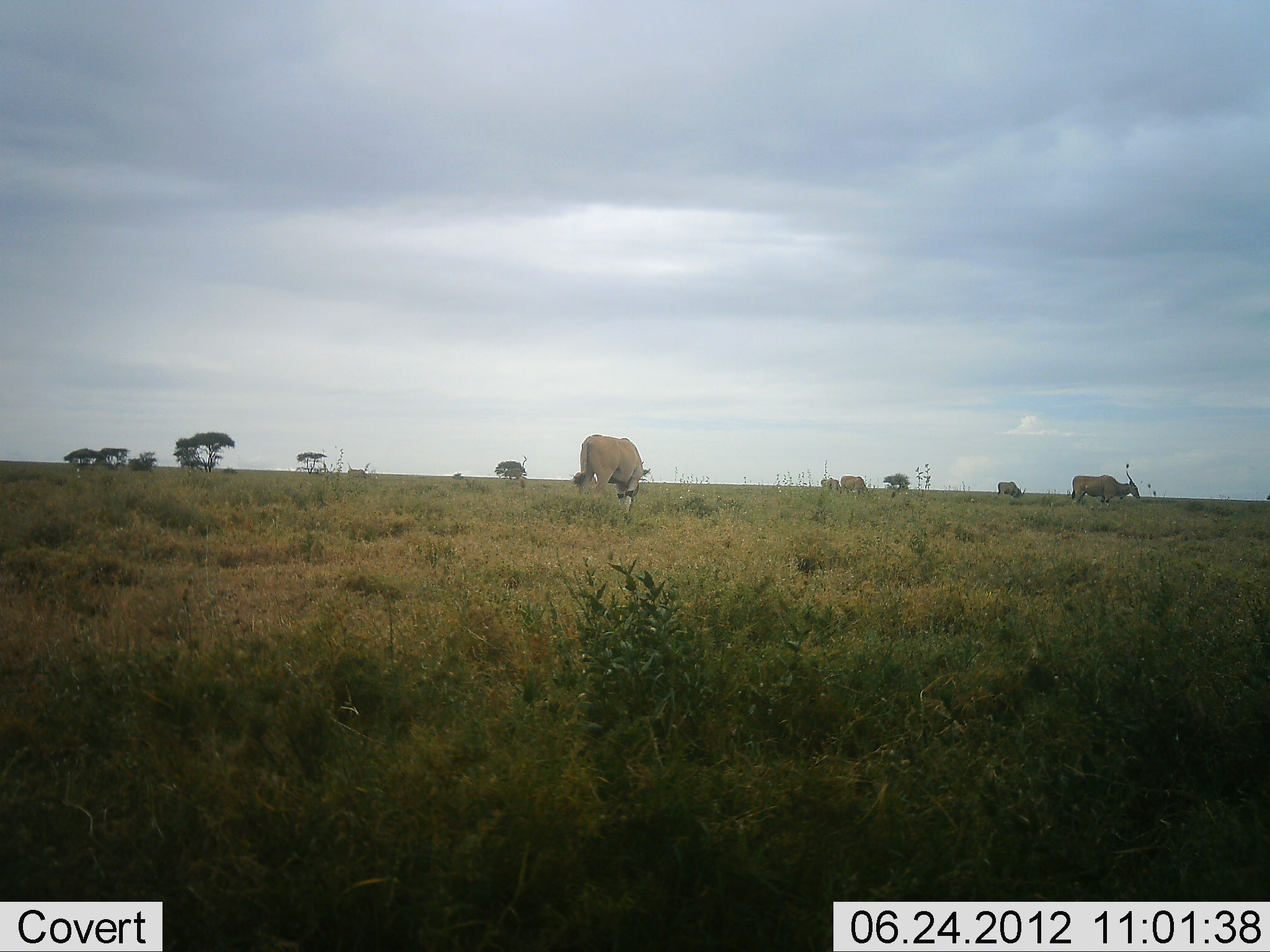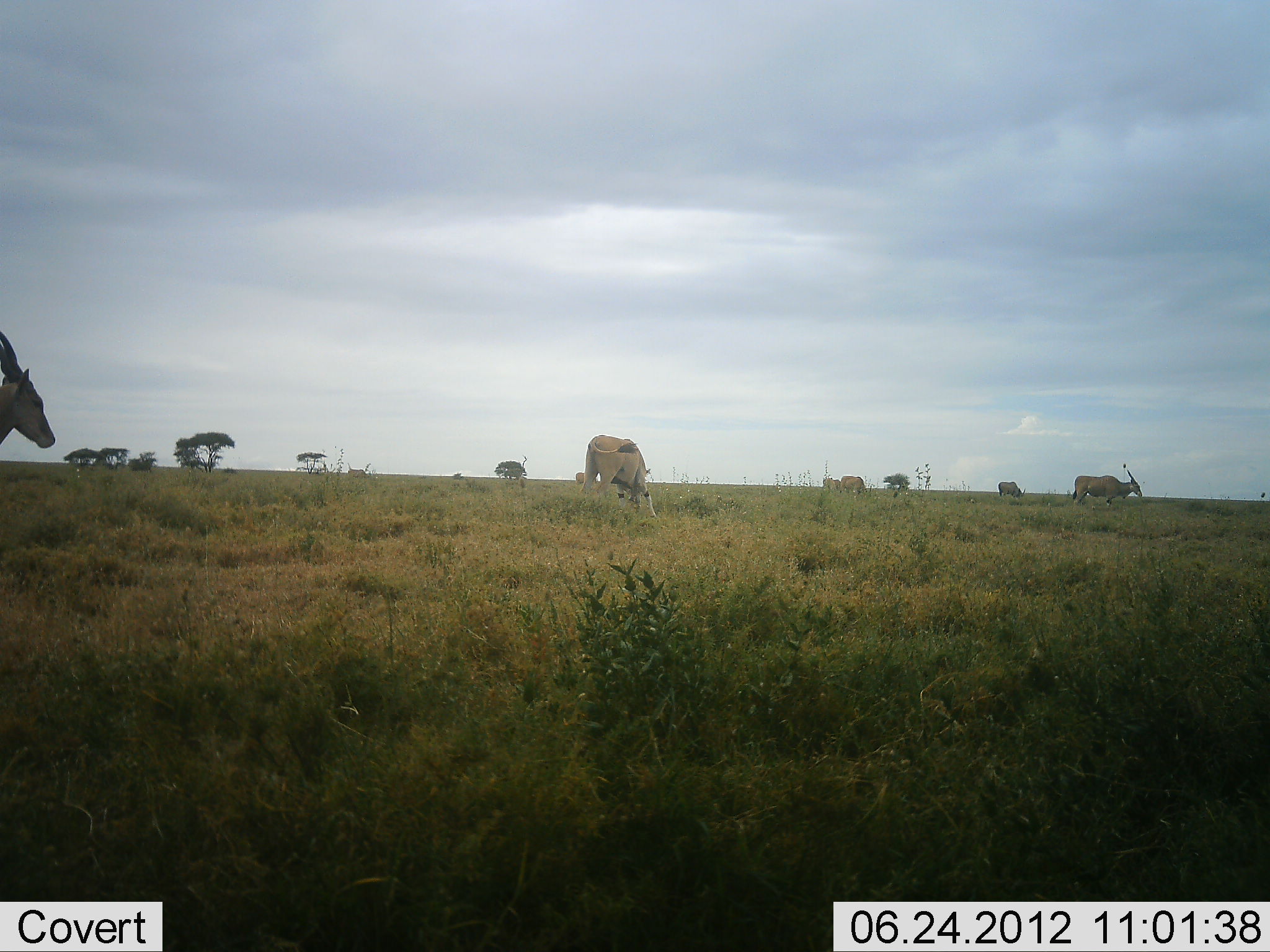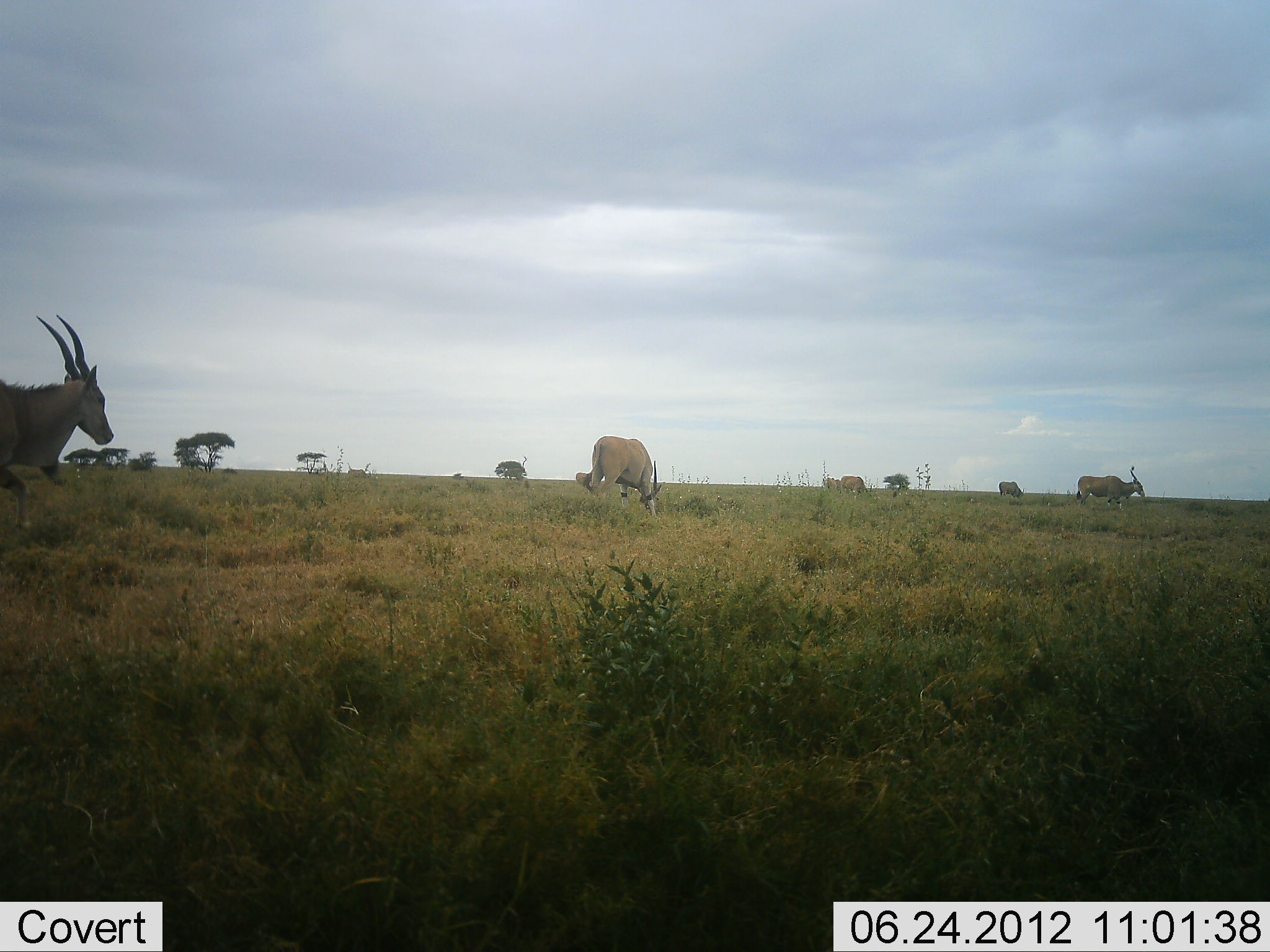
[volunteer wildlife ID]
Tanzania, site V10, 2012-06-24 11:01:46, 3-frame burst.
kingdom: Animalia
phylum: Chordata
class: Mammalia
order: Artiodactyla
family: Bovidae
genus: Tragelaphus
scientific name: Tragelaphus oryx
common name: eland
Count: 6.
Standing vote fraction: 20%.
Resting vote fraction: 0%.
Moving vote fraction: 60%.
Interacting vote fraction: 0%.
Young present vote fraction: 0%.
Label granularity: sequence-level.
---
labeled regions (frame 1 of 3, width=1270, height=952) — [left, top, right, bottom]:
animal: [572, 433, 646, 515]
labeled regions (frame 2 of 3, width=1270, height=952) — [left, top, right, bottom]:
animal: [0, 330, 56, 453]; [579, 434, 657, 522]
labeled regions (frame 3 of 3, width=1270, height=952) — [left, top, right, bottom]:
animal: [1, 316, 114, 528]; [584, 435, 663, 522]